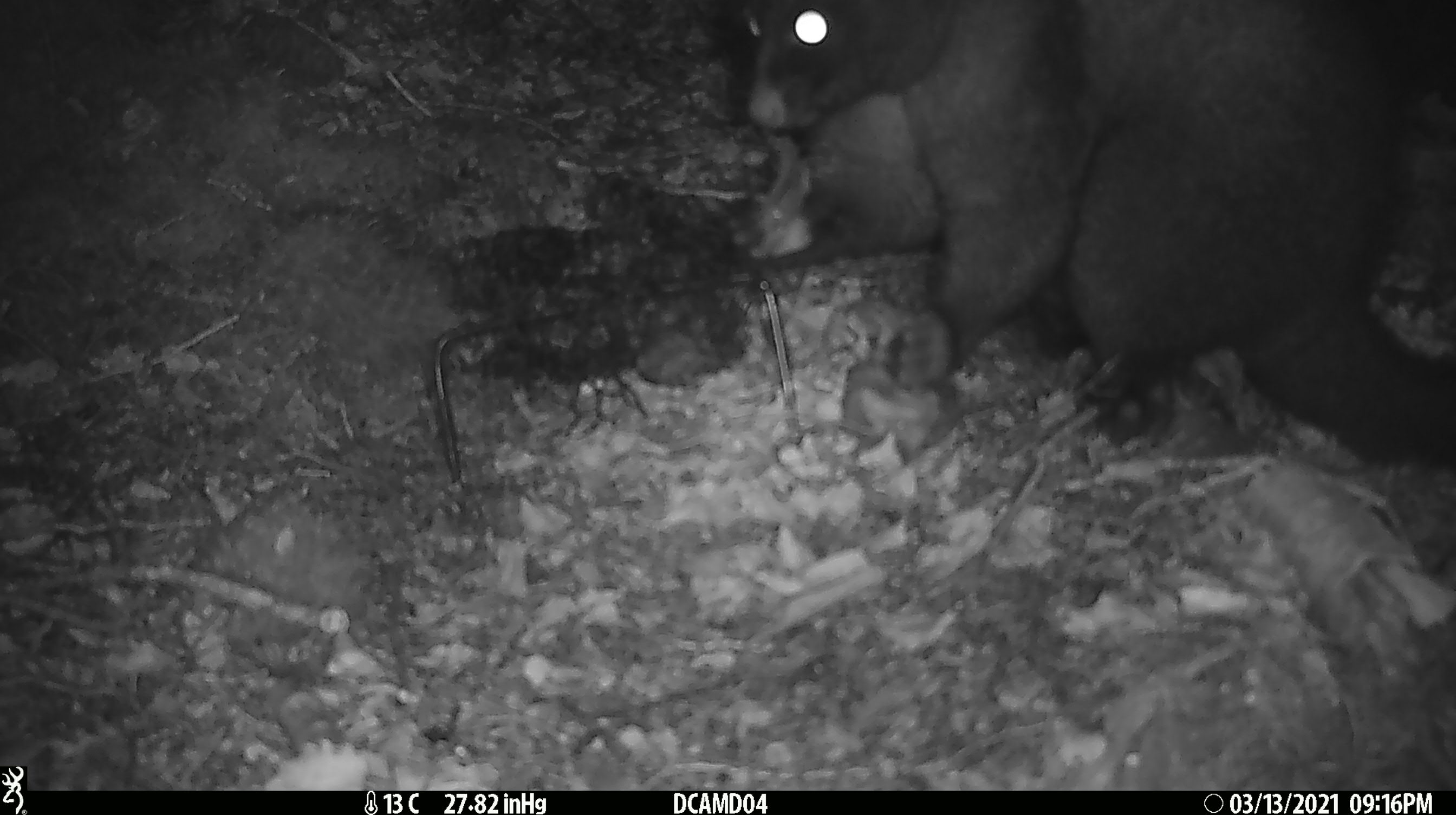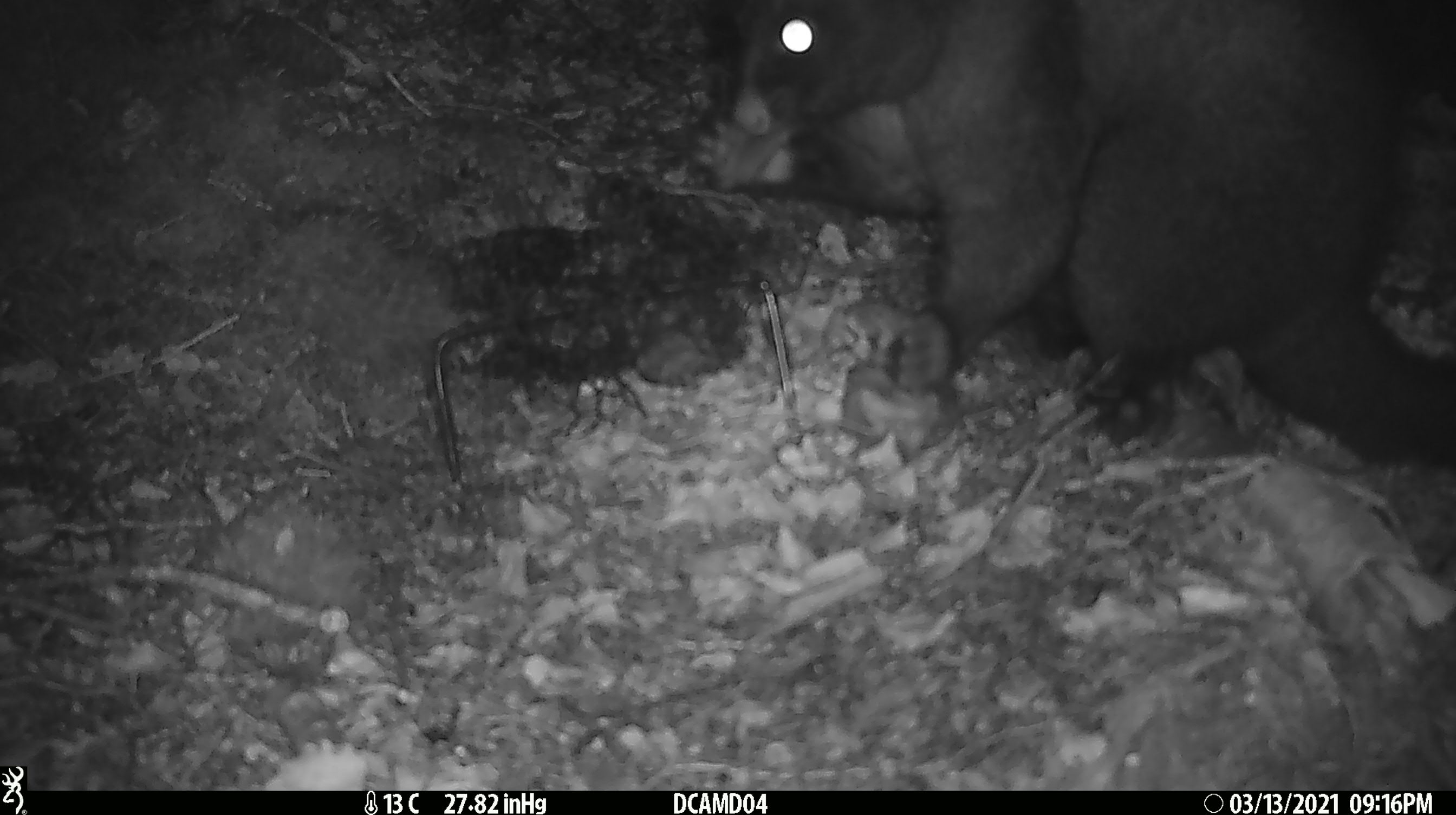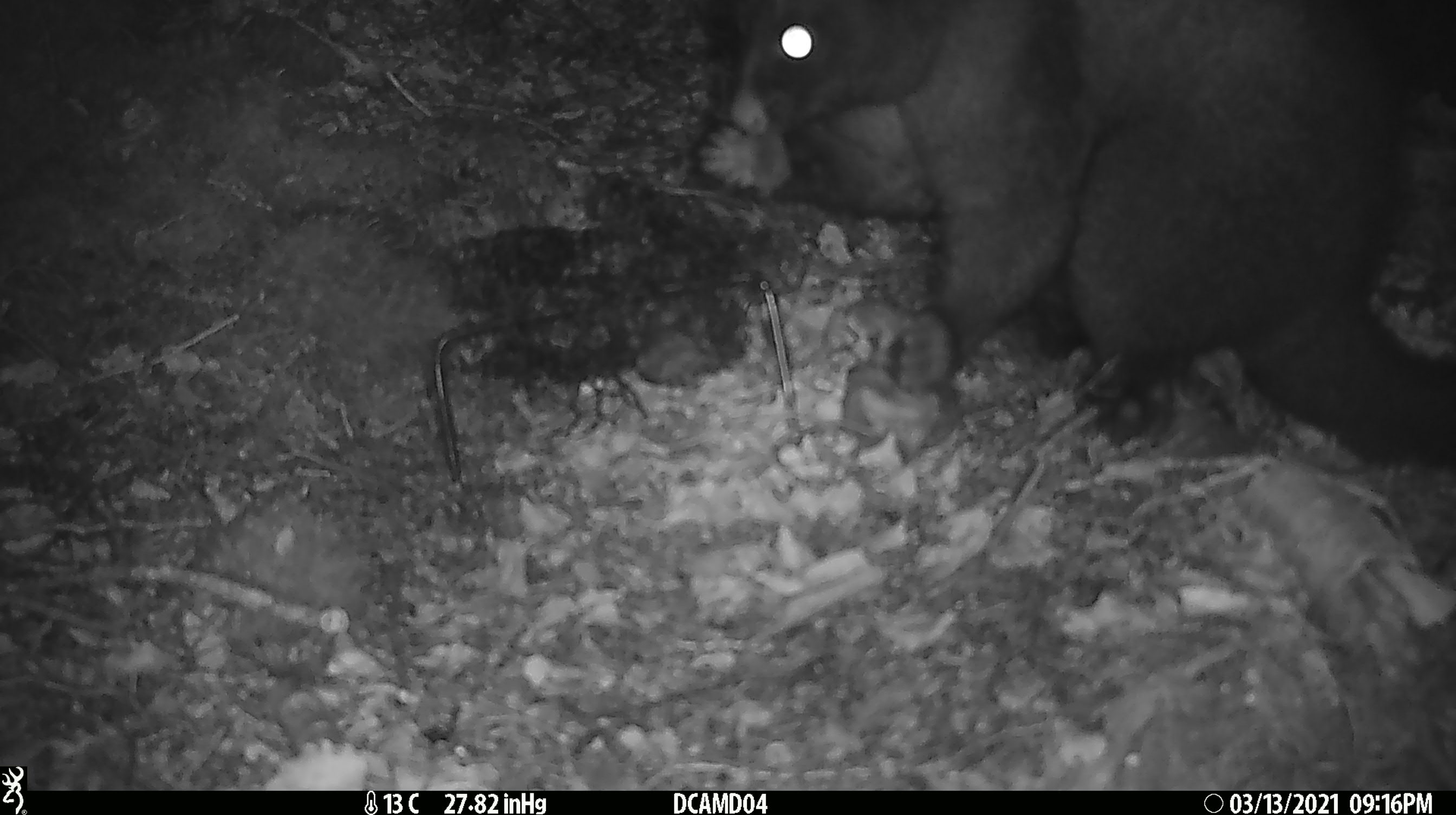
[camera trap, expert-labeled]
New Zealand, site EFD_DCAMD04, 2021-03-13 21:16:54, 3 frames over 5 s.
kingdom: Animalia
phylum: Chordata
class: Mammalia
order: Diprotodontia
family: Phalangeridae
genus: Trichosurus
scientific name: Trichosurus vulpecula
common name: common brushtail possum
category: possum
Possum (common brushtail possum) (Trichosurus vulpecula).